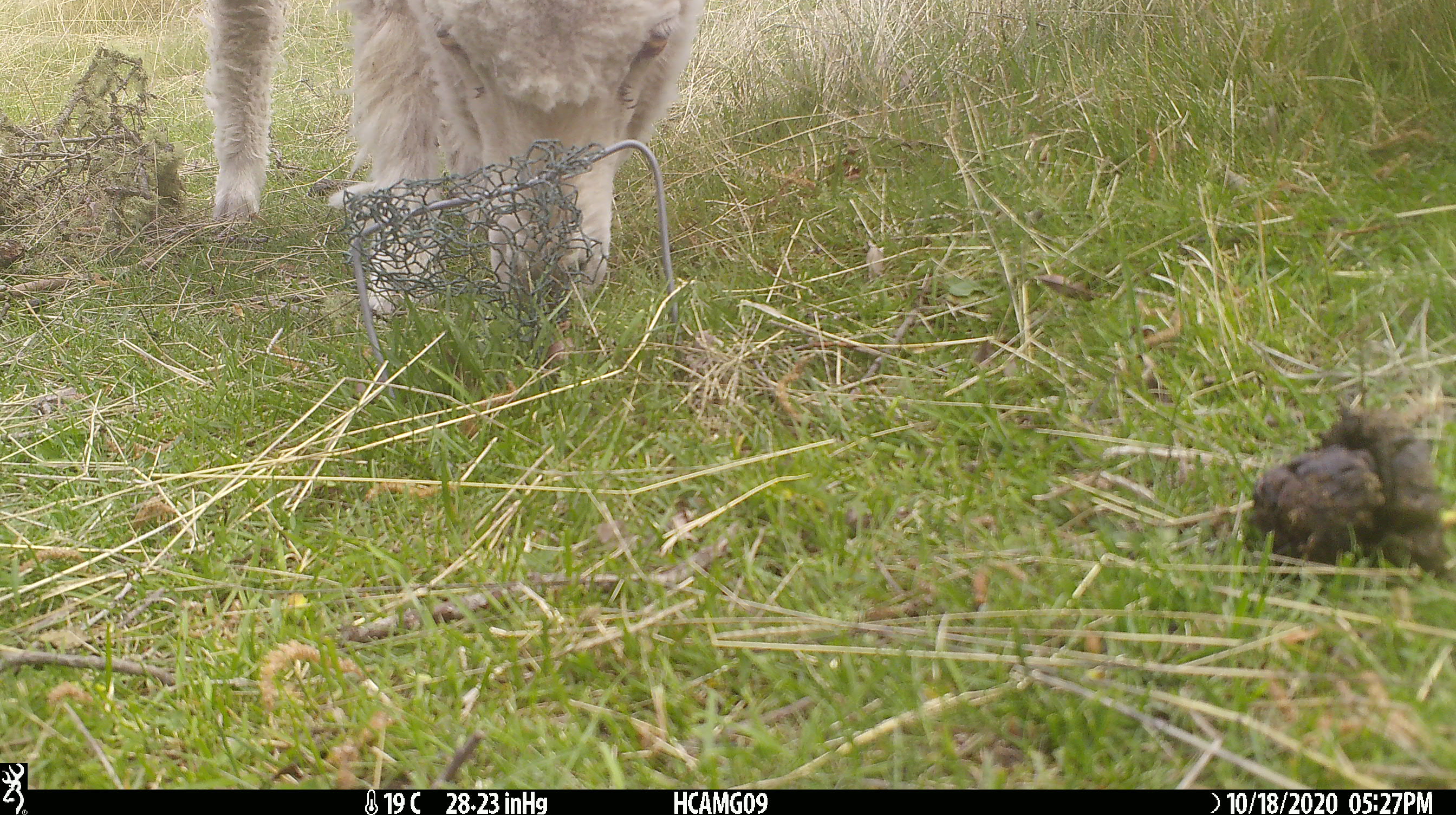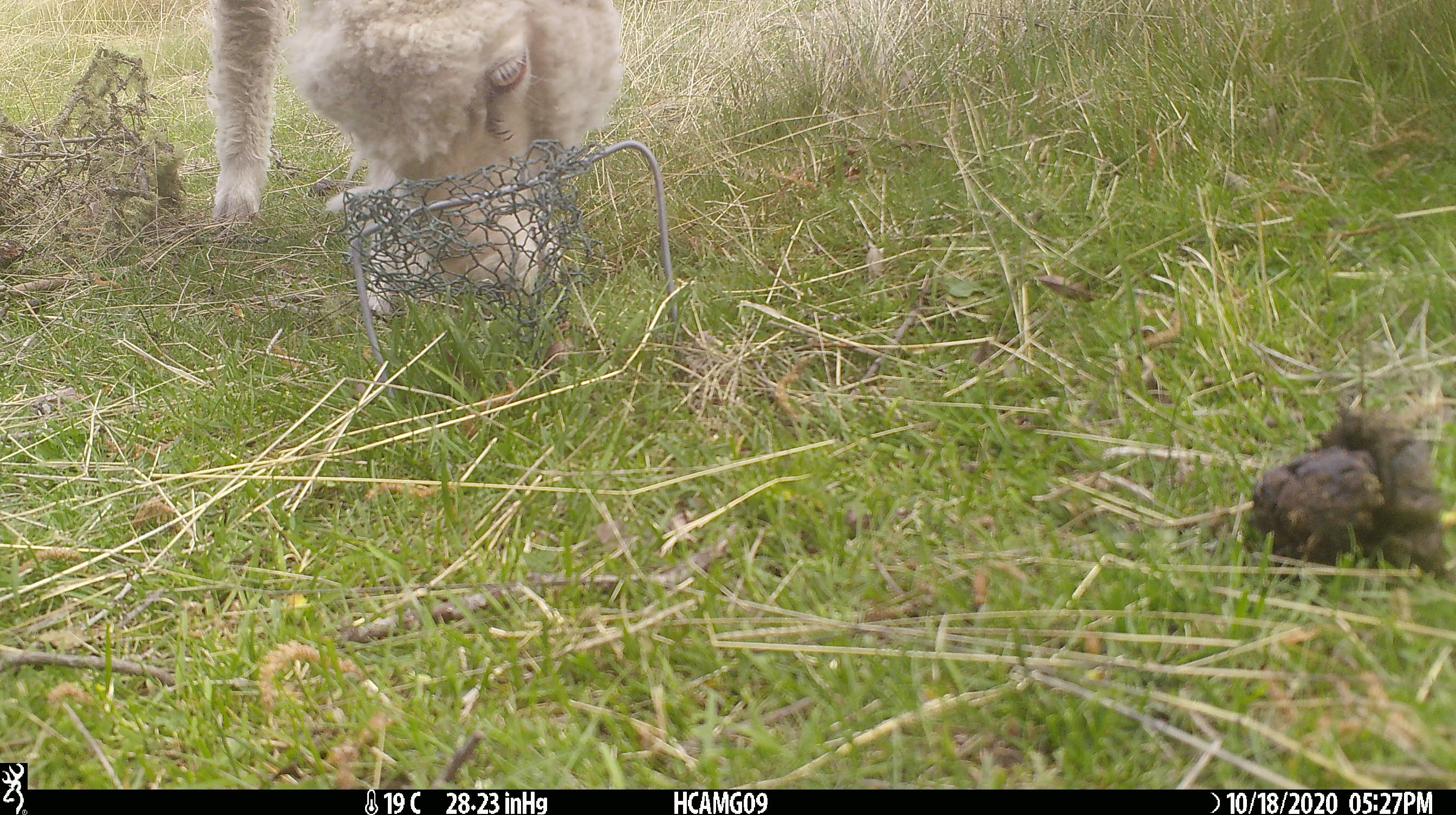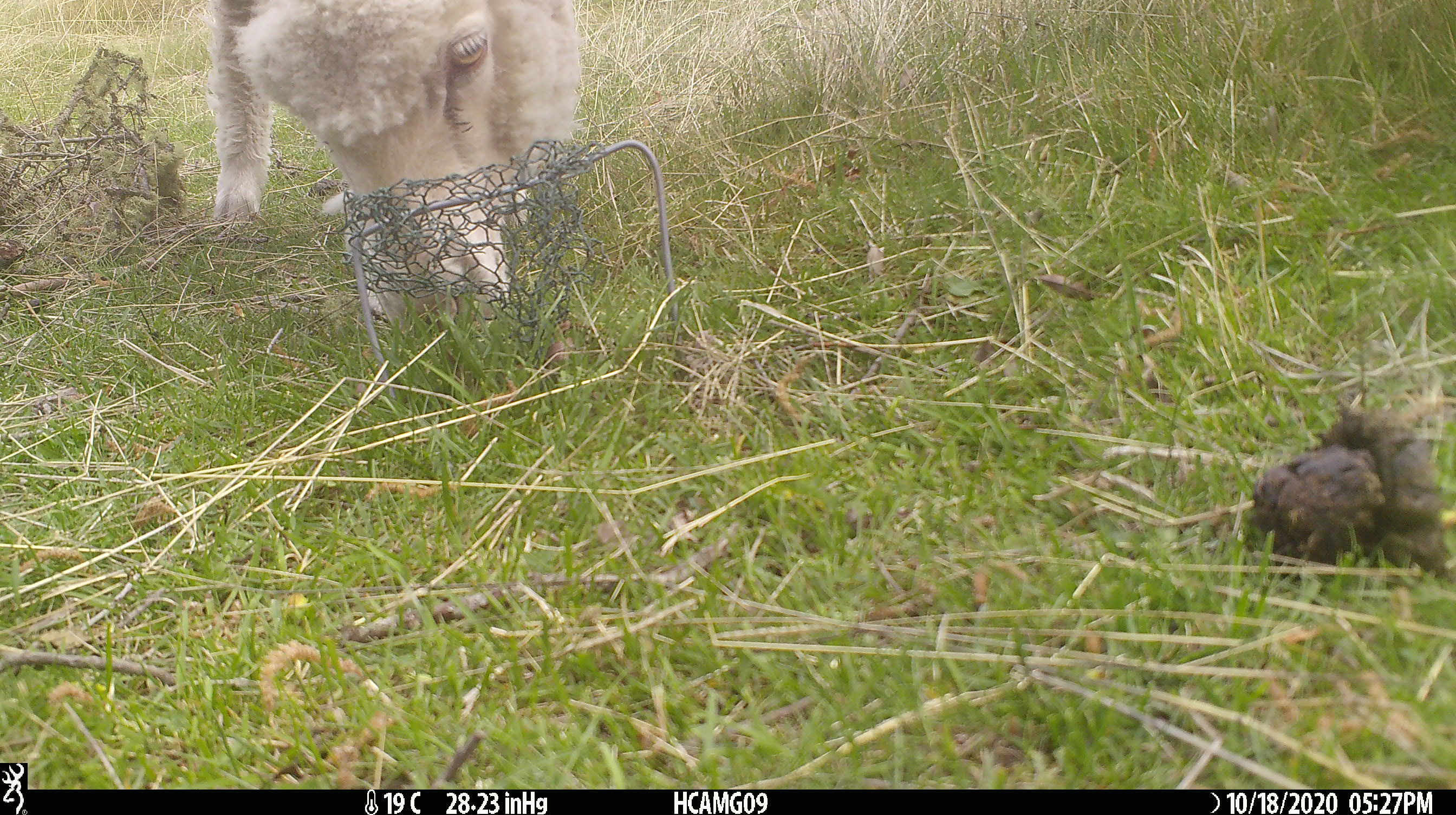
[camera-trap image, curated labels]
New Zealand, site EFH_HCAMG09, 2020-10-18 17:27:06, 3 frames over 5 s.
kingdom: Animalia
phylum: Chordata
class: Mammalia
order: Artiodactyla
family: Bovidae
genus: Ovis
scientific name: Ovis aries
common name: domestic sheep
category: sheep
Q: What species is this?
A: Sheep (domestic sheep) (Ovis aries).